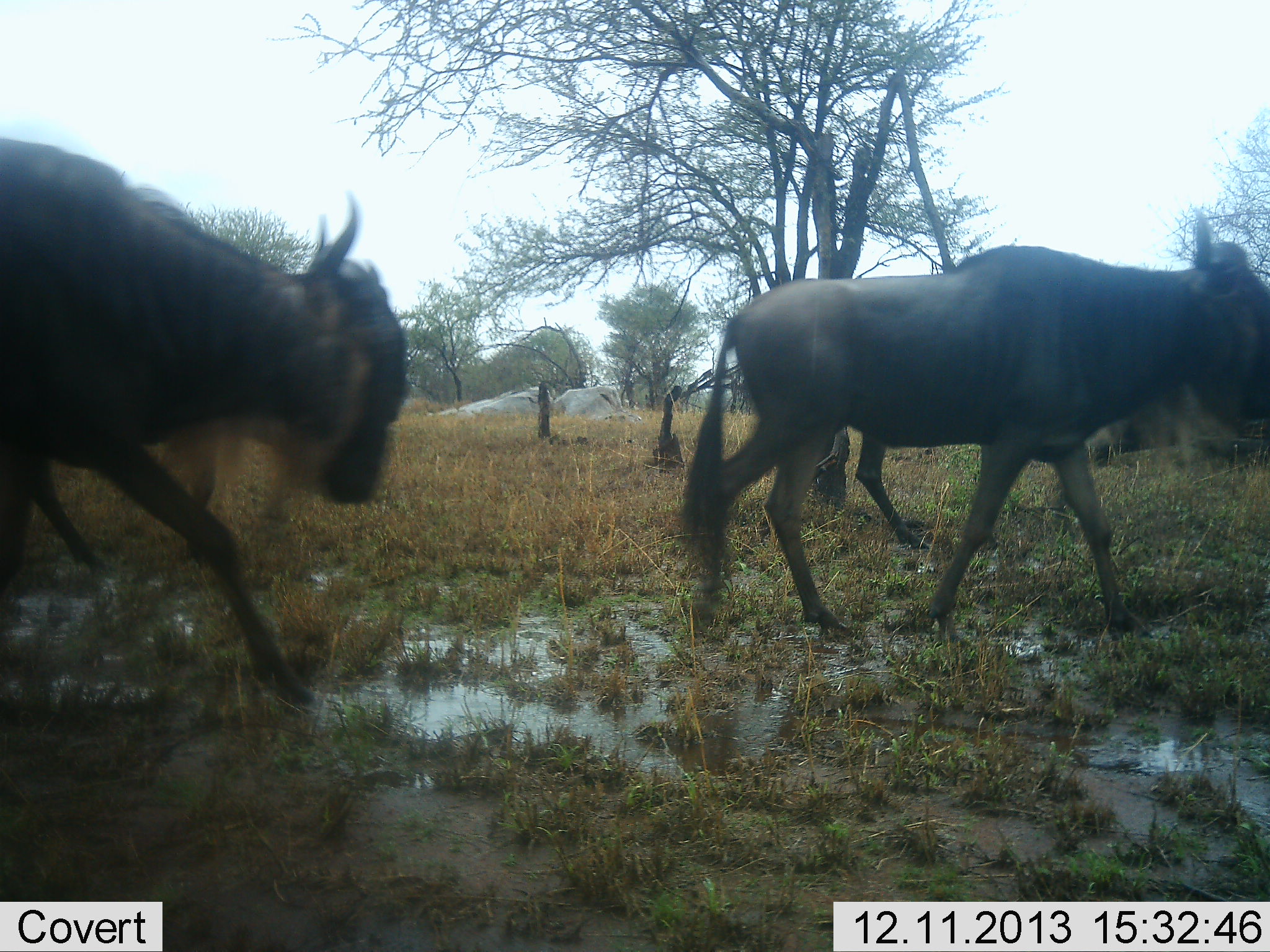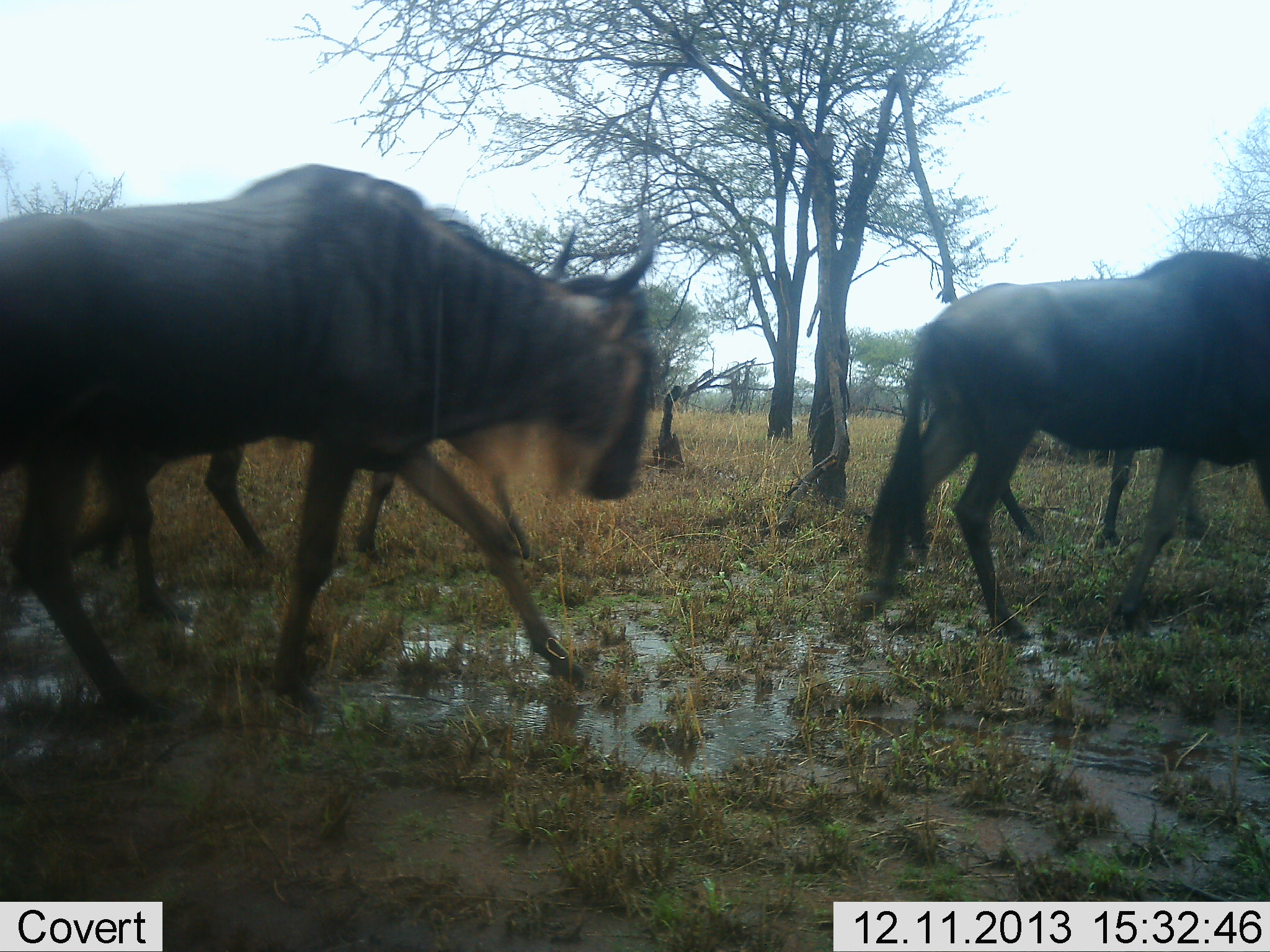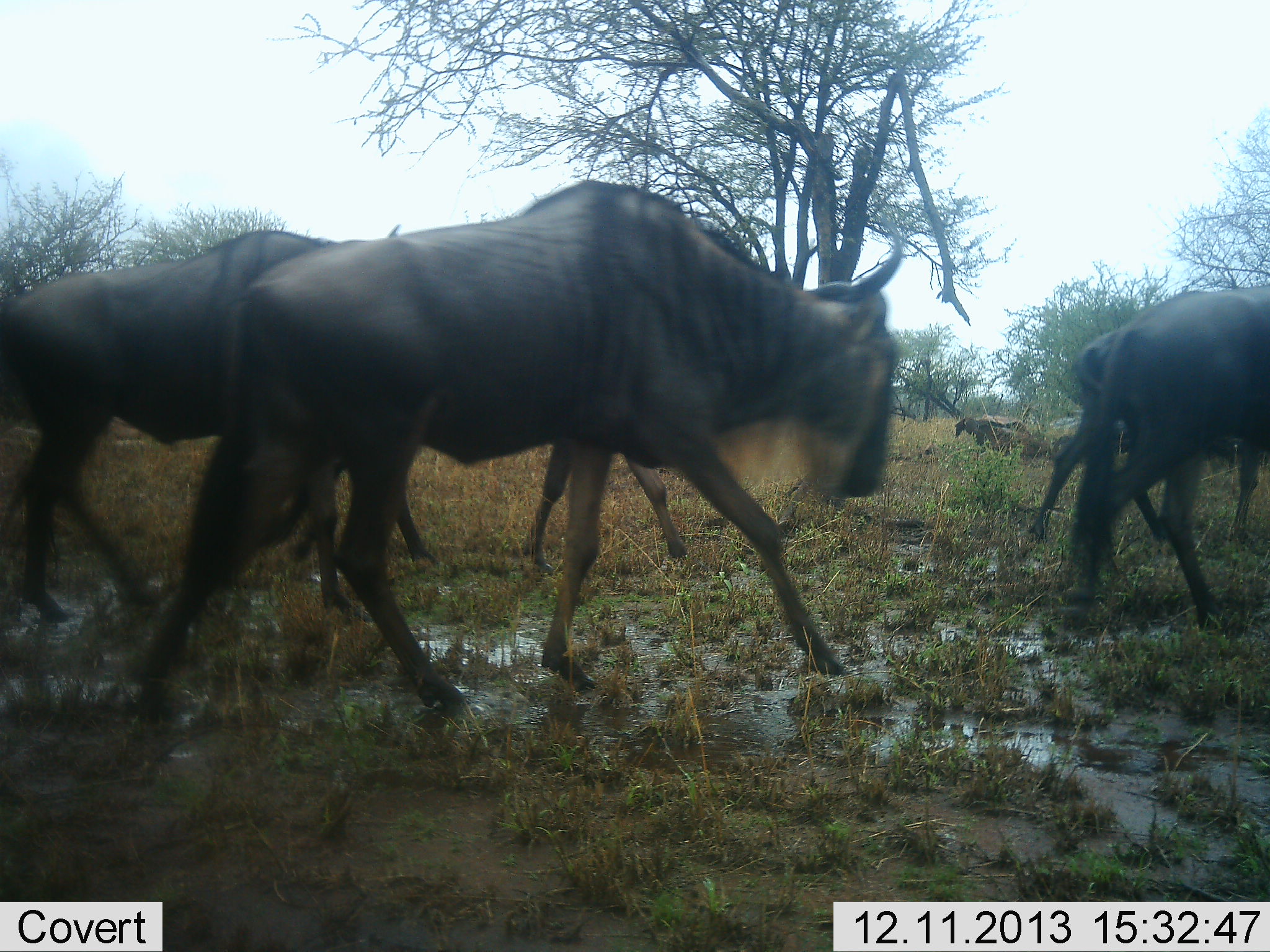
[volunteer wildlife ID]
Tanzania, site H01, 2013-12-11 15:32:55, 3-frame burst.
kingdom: Animalia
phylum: Chordata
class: Mammalia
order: Artiodactyla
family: Bovidae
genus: Connochaetes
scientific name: Connochaetes taurinus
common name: blue wildebeest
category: wildebeest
Wildebeest (blue wildebeest) (Connochaetes taurinus), count 5. Behavior (volunteer vote fractions): standing 10%, resting 0%, moving 100%, interacting 0%. Young present (vote fraction): 0%. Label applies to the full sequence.